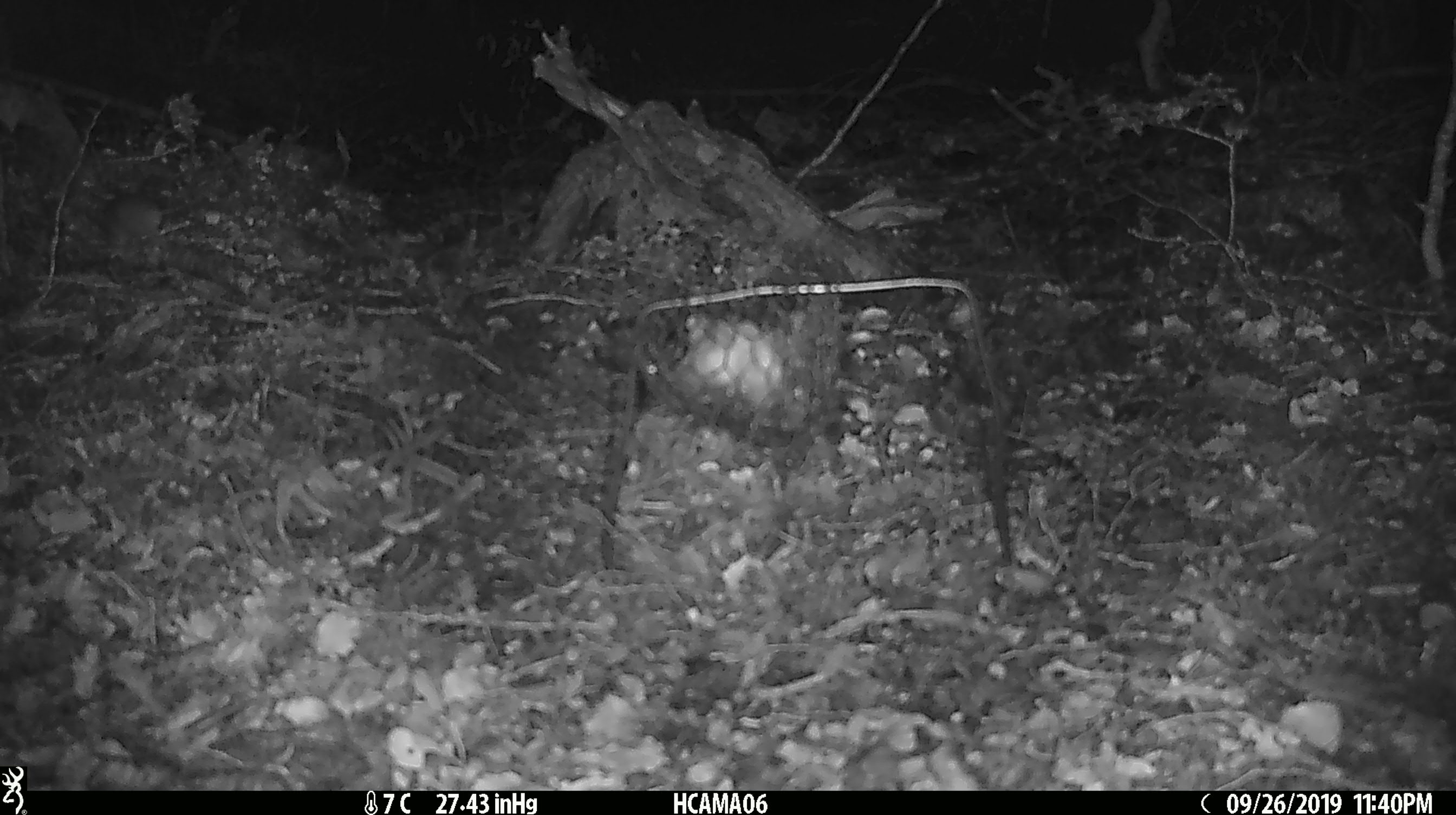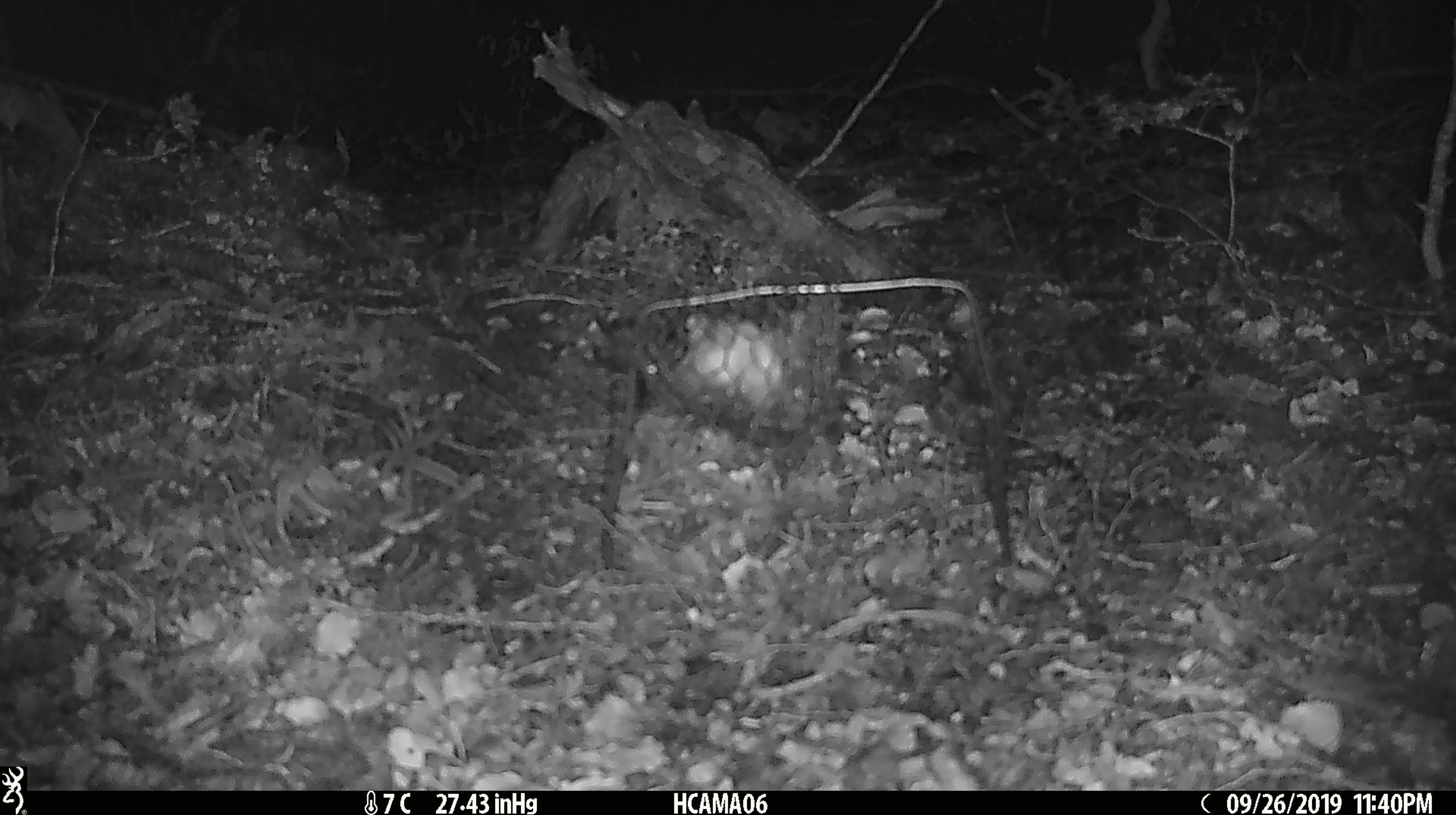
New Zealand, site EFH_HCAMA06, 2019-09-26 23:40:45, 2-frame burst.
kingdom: Animalia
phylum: Chordata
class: Mammalia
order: Rodentia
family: Muridae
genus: Mus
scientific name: Mus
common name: mouse